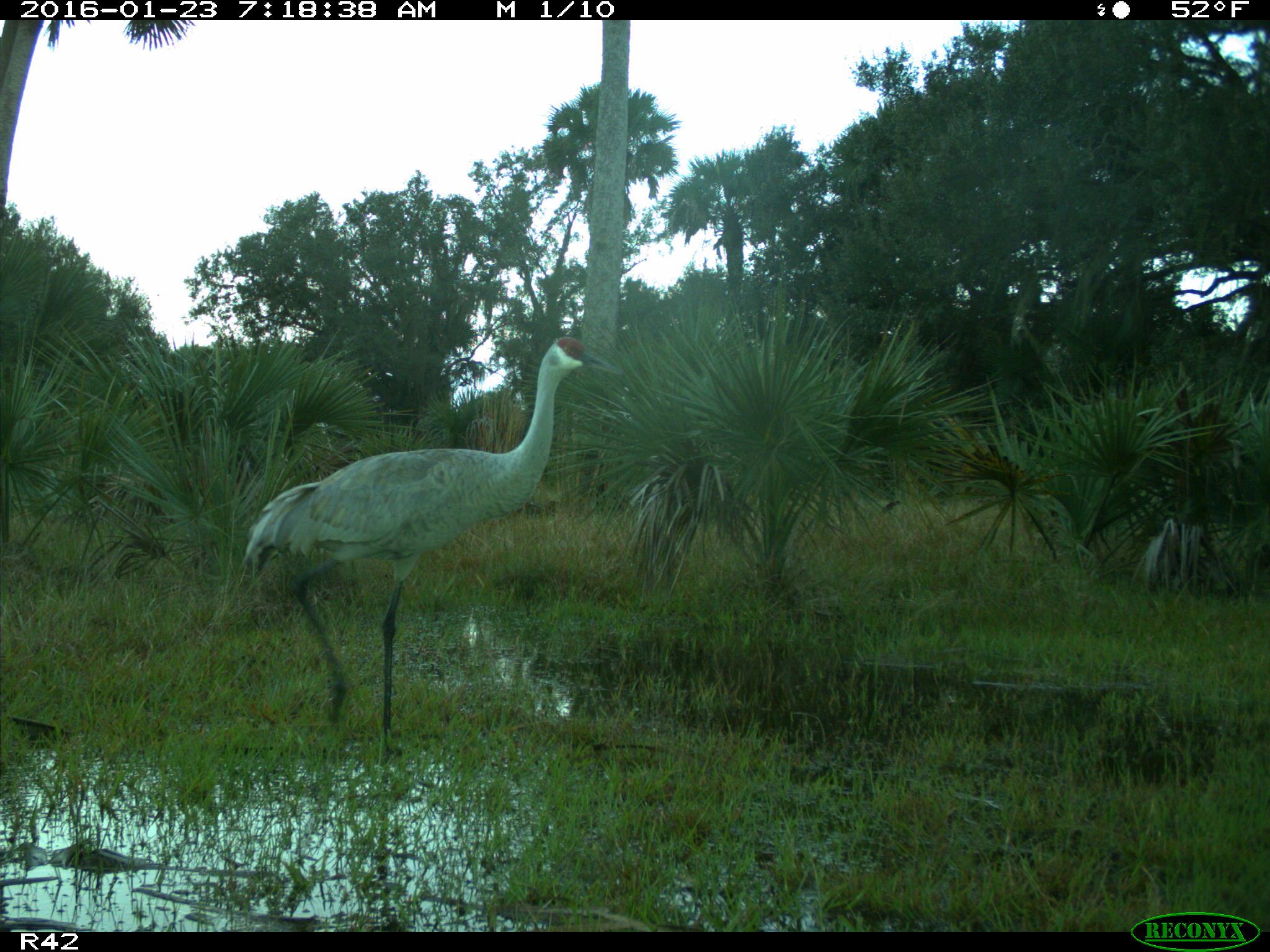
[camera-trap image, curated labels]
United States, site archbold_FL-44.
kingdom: Animalia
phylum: Chordata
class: Aves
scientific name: Aves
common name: birds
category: unidentified bird